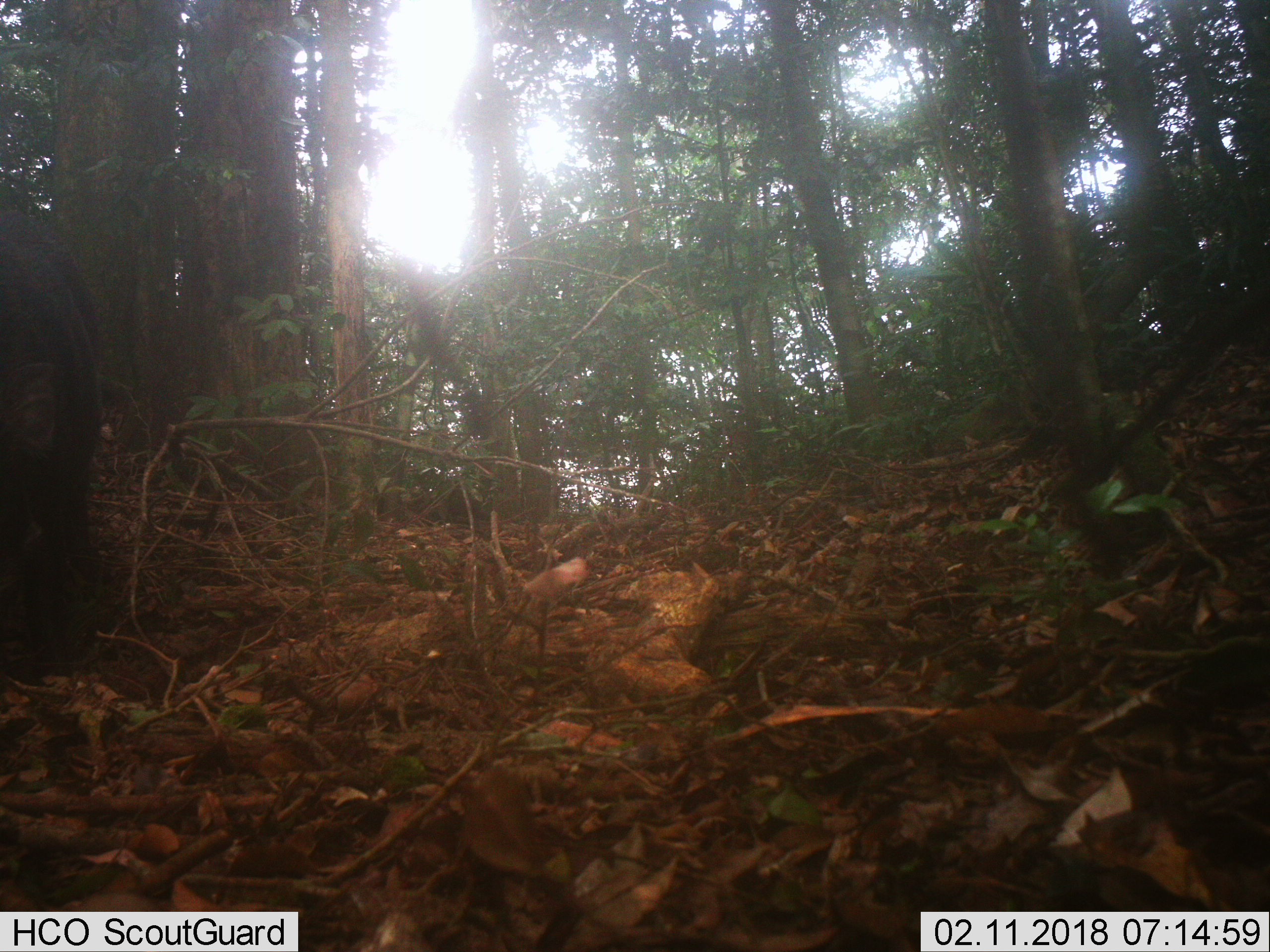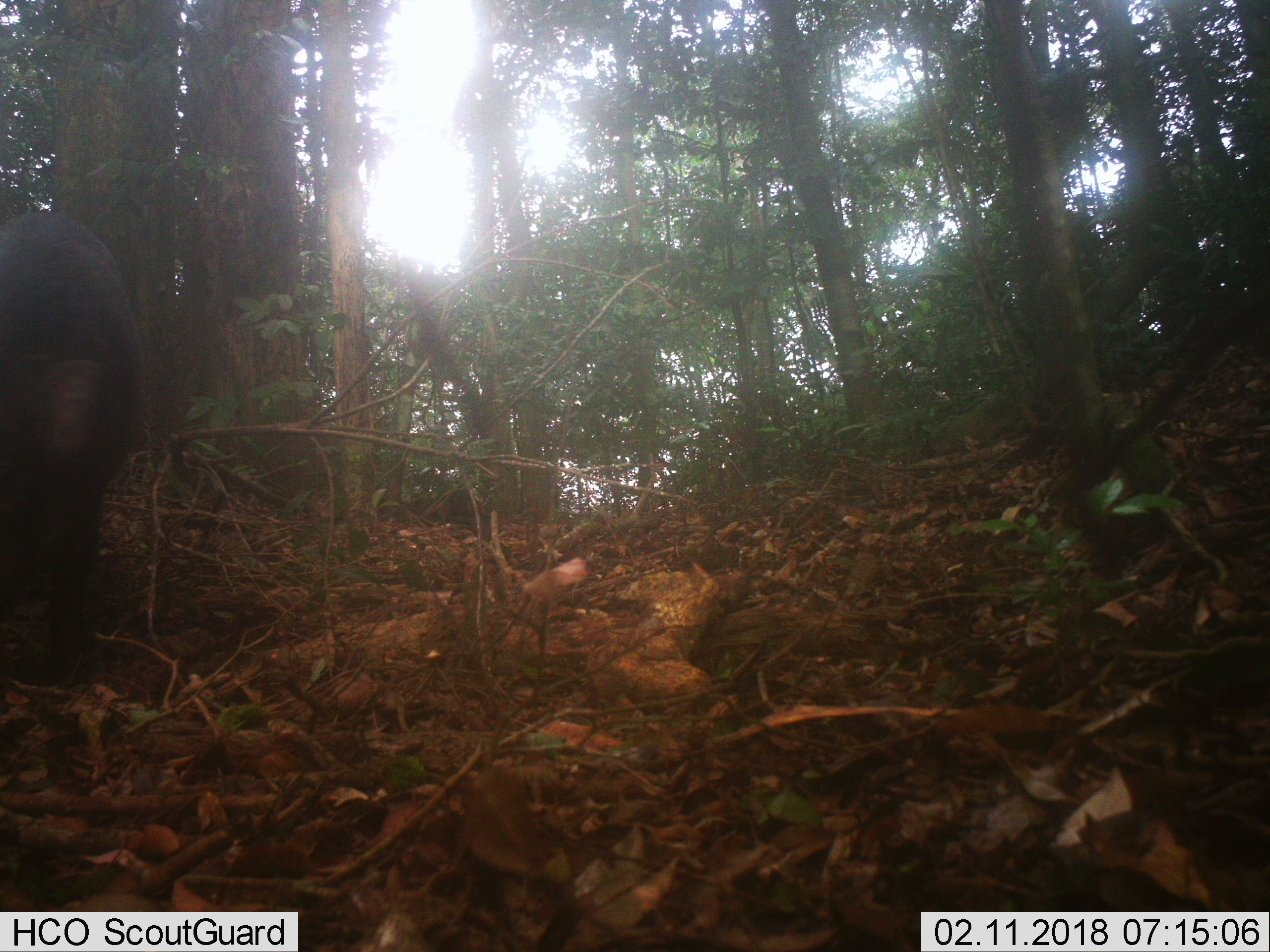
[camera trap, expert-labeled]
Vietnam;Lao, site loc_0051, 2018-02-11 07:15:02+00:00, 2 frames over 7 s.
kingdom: Animalia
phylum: Chordata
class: Mammalia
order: Artiodactyla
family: Suidae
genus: Sus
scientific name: Sus scrofa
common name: eurasian wild pig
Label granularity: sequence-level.